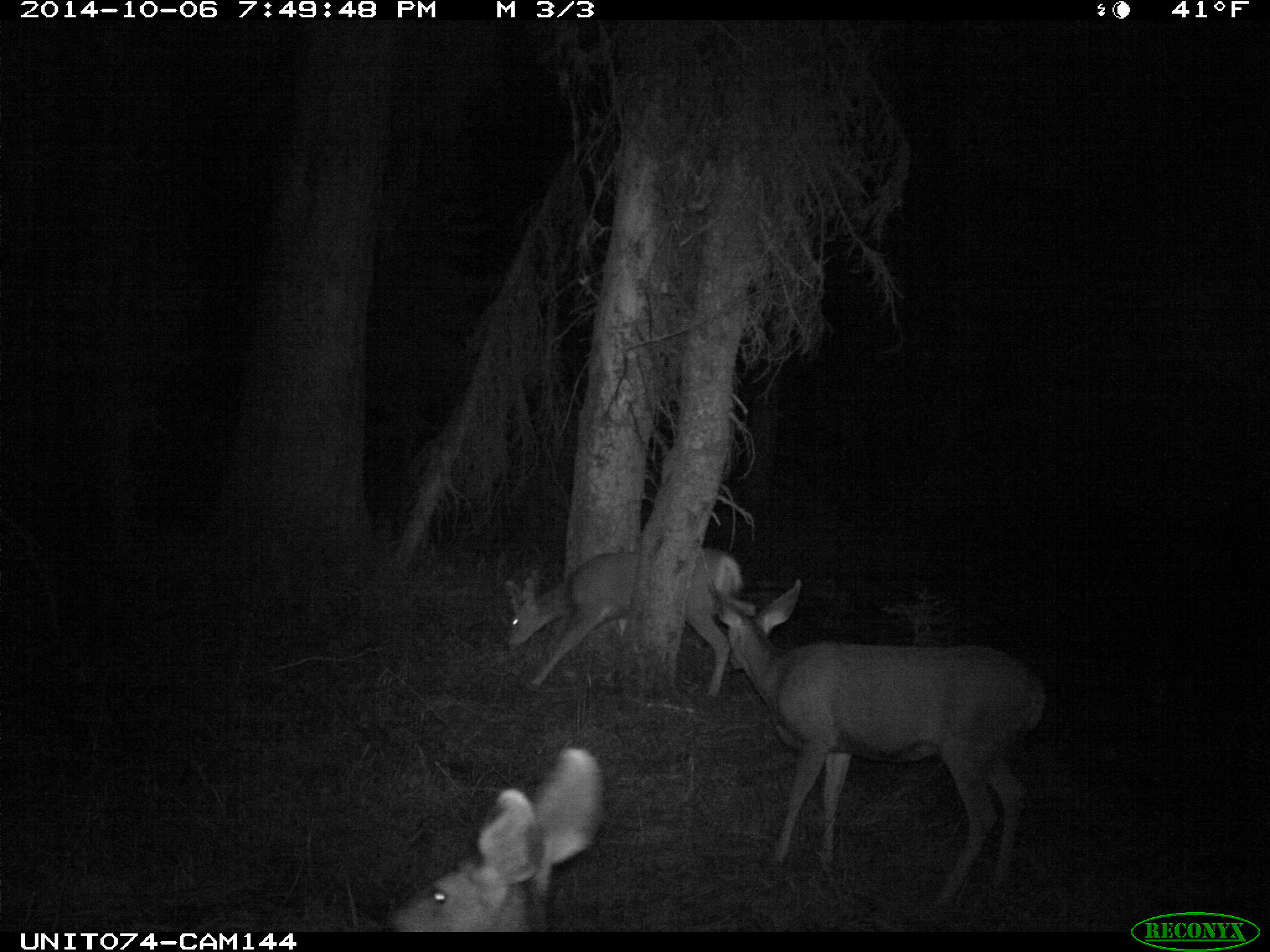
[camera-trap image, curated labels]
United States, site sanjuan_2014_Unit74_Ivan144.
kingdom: Animalia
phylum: Chordata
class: Mammalia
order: Artiodactyla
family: Cervidae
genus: Odocoileus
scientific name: Odocoileus hemionus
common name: mule deer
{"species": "Odocoileus hemionus (mule deer)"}